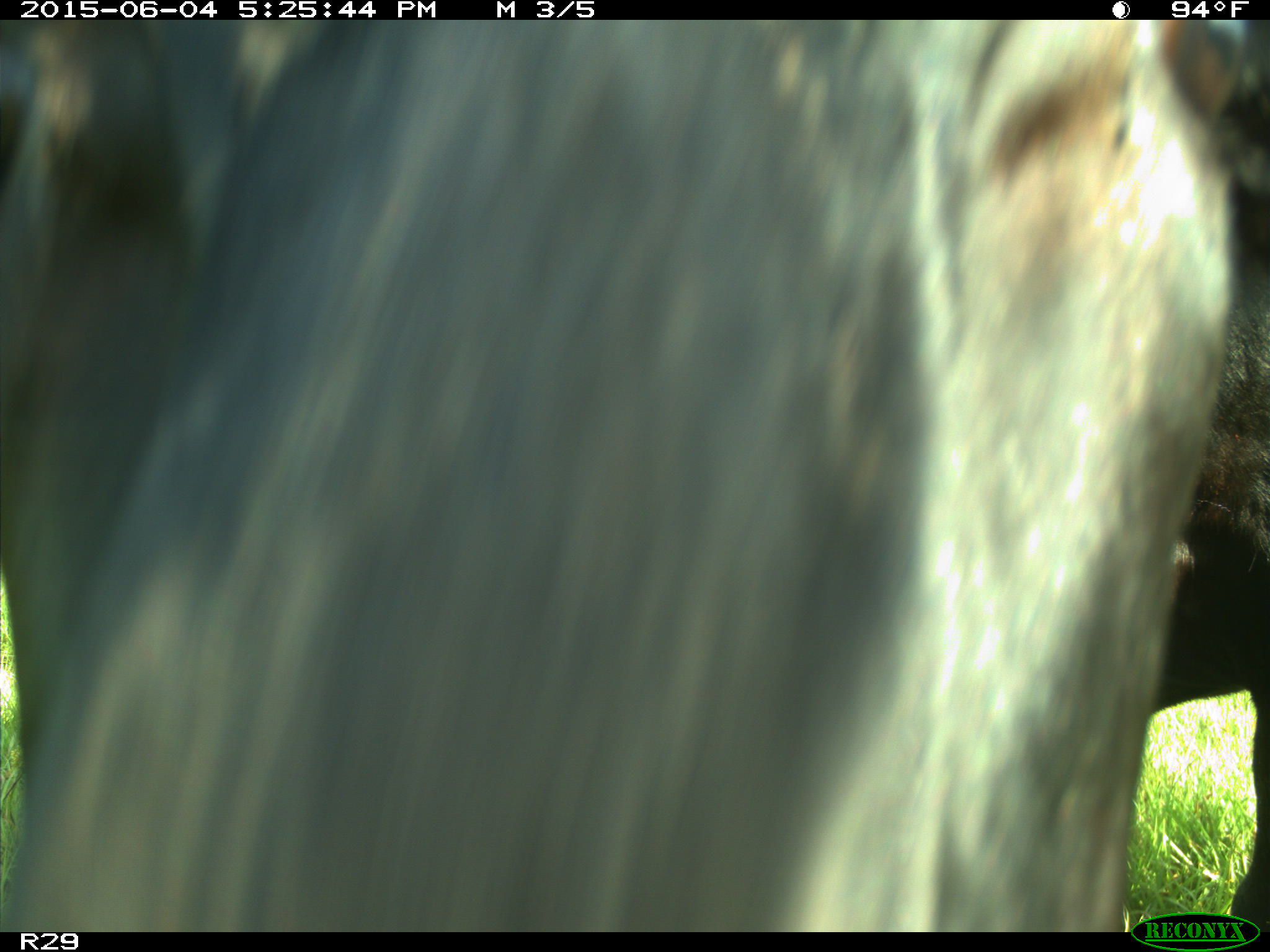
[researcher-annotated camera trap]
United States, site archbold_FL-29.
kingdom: Animalia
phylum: Chordata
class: Mammalia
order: Artiodactyla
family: Bovidae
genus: Bos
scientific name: Bos taurus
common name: domestic cow